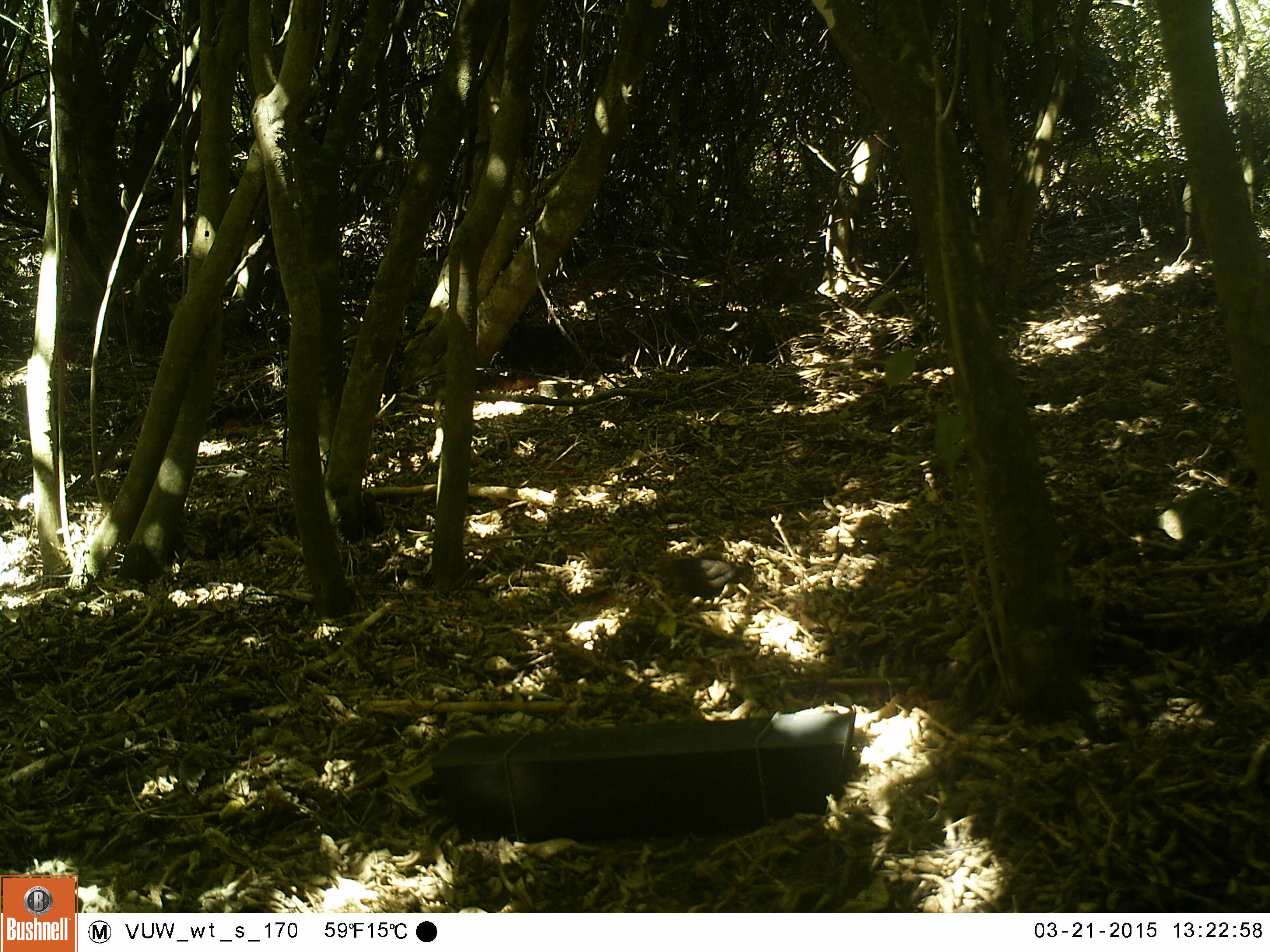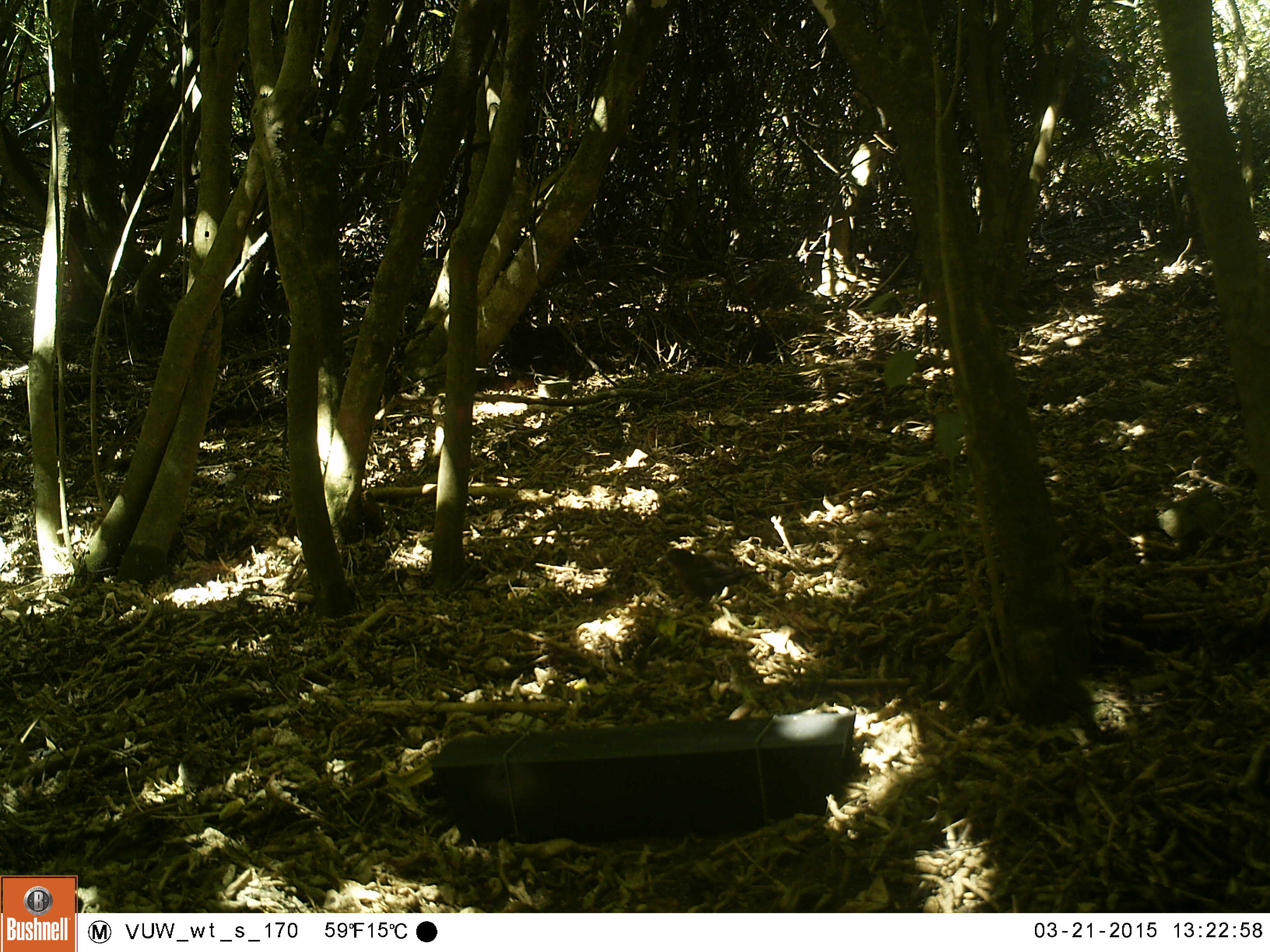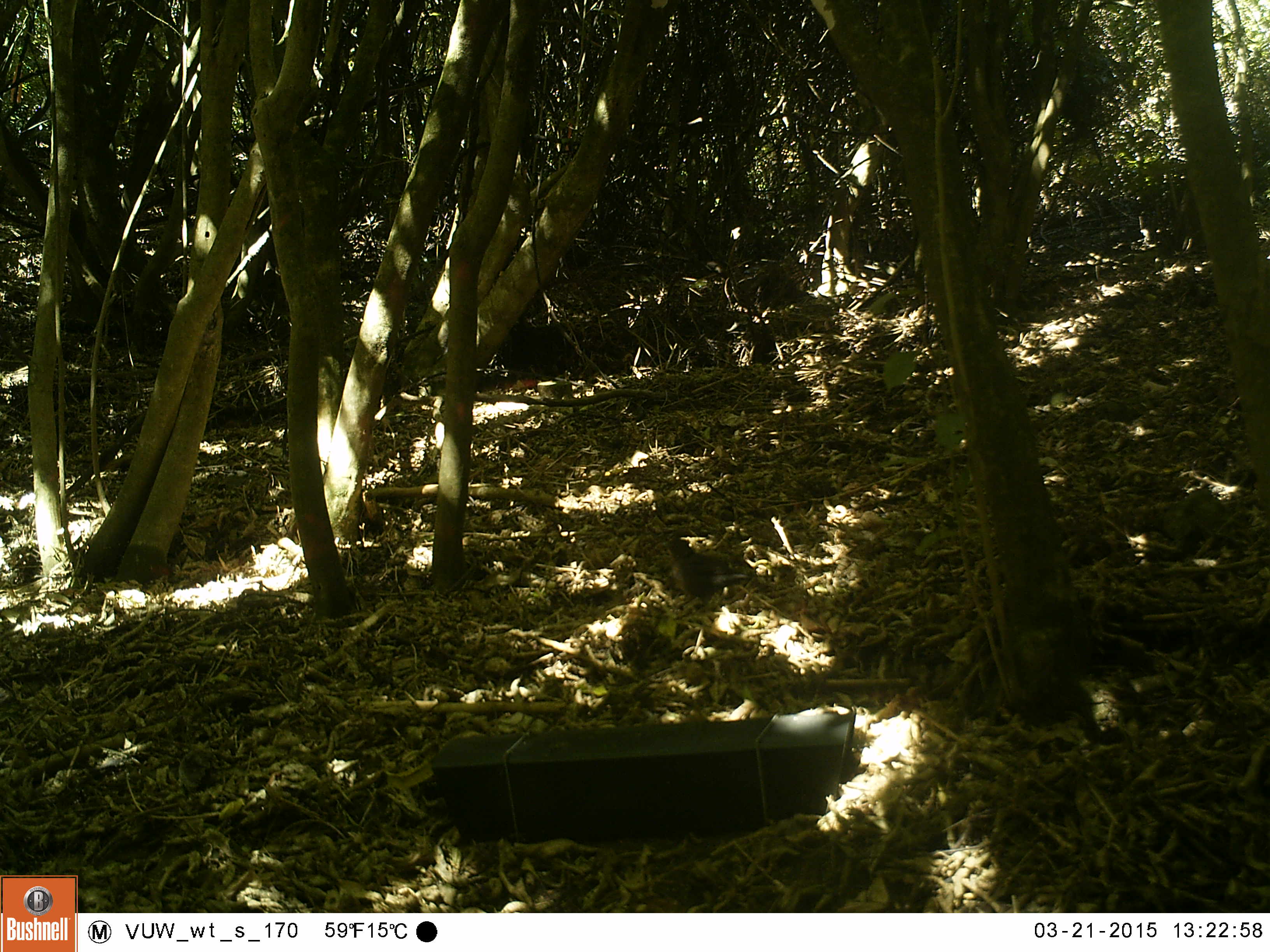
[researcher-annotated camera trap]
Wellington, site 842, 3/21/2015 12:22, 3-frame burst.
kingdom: Animalia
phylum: Chordata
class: Aves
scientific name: Aves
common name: bird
Bird (Aves).